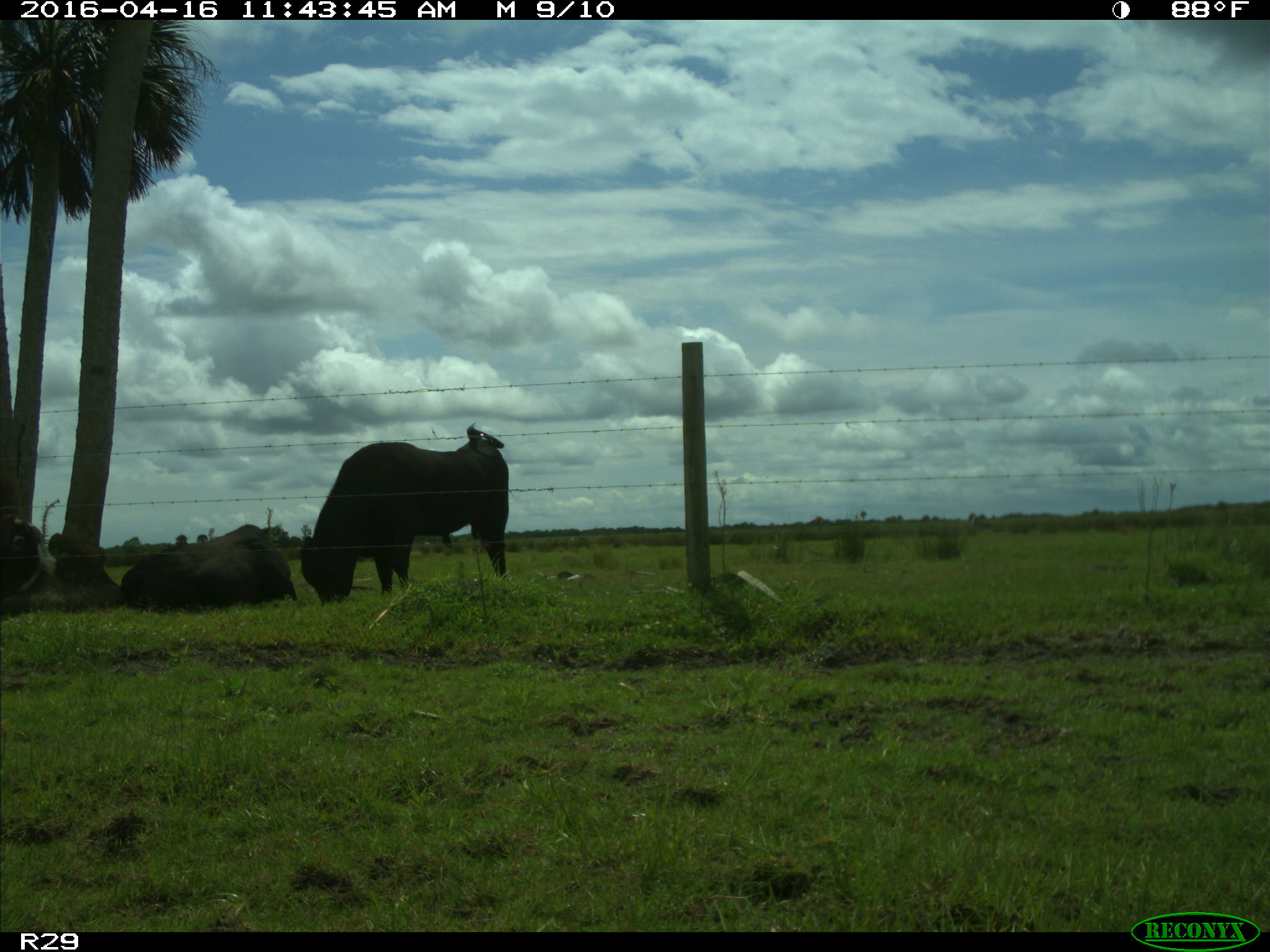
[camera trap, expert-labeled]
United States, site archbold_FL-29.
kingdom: Animalia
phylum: Chordata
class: Mammalia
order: Artiodactyla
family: Bovidae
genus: Bos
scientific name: Bos taurus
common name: domestic cow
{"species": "Bos taurus (domestic cow)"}